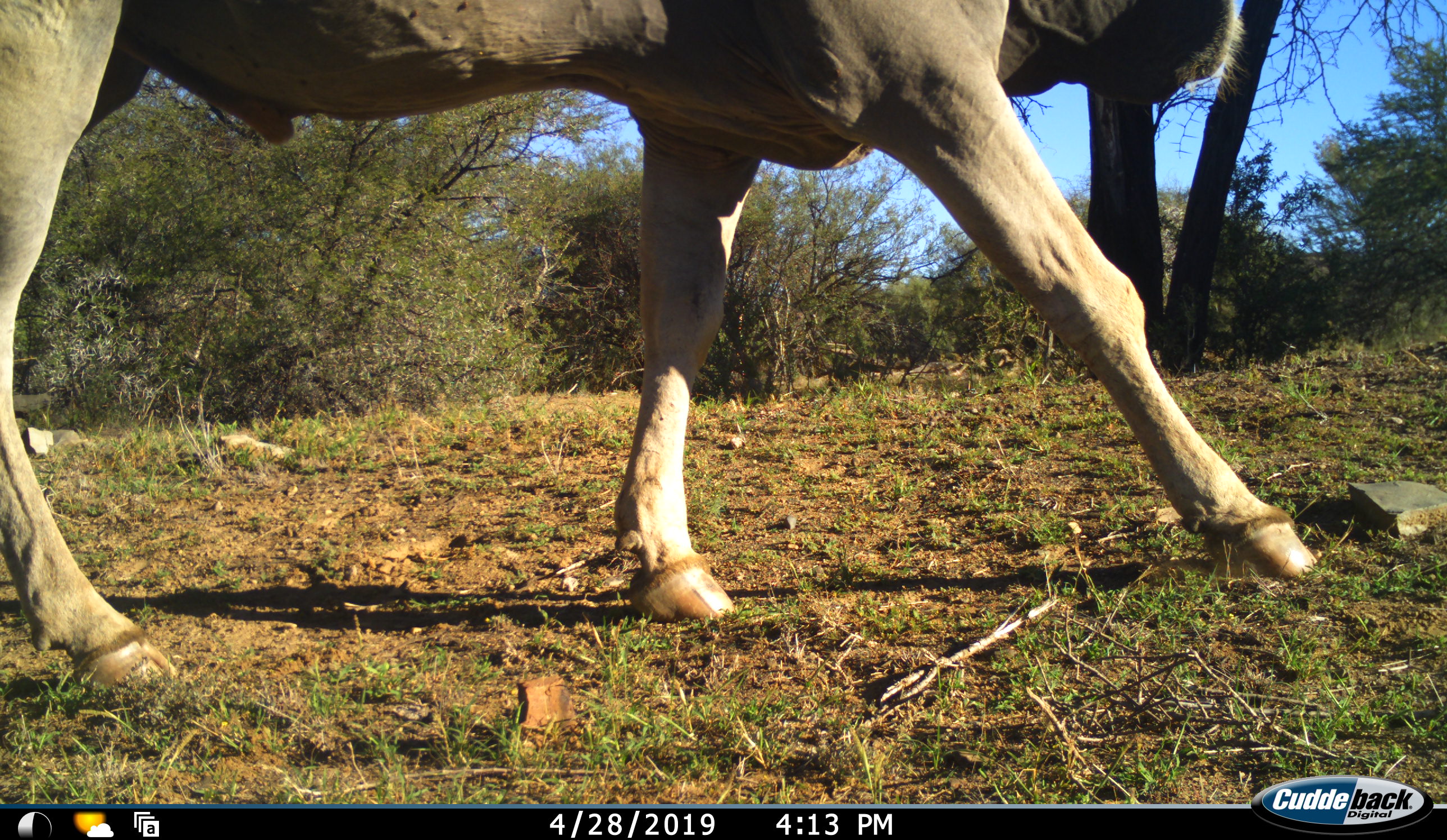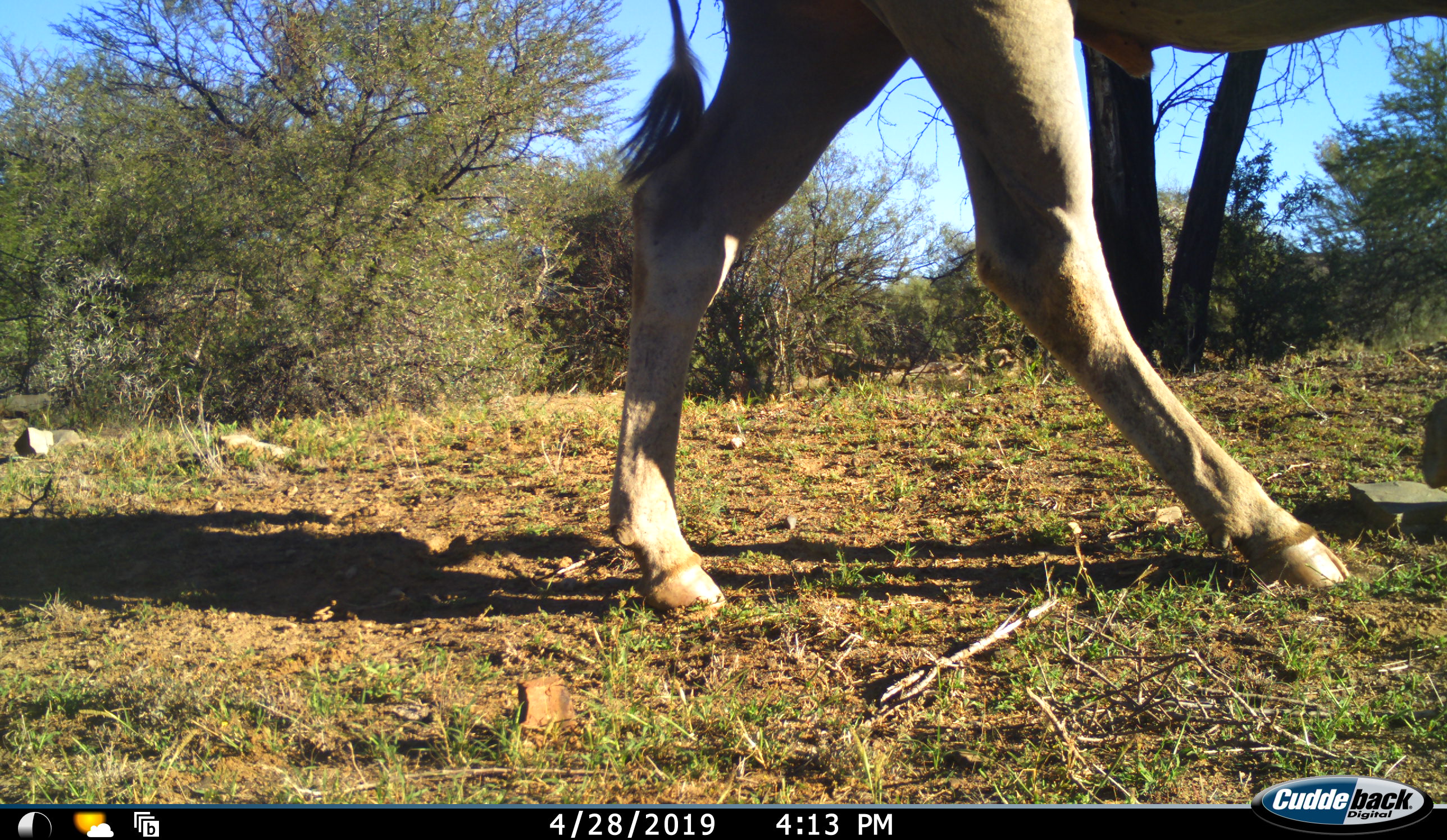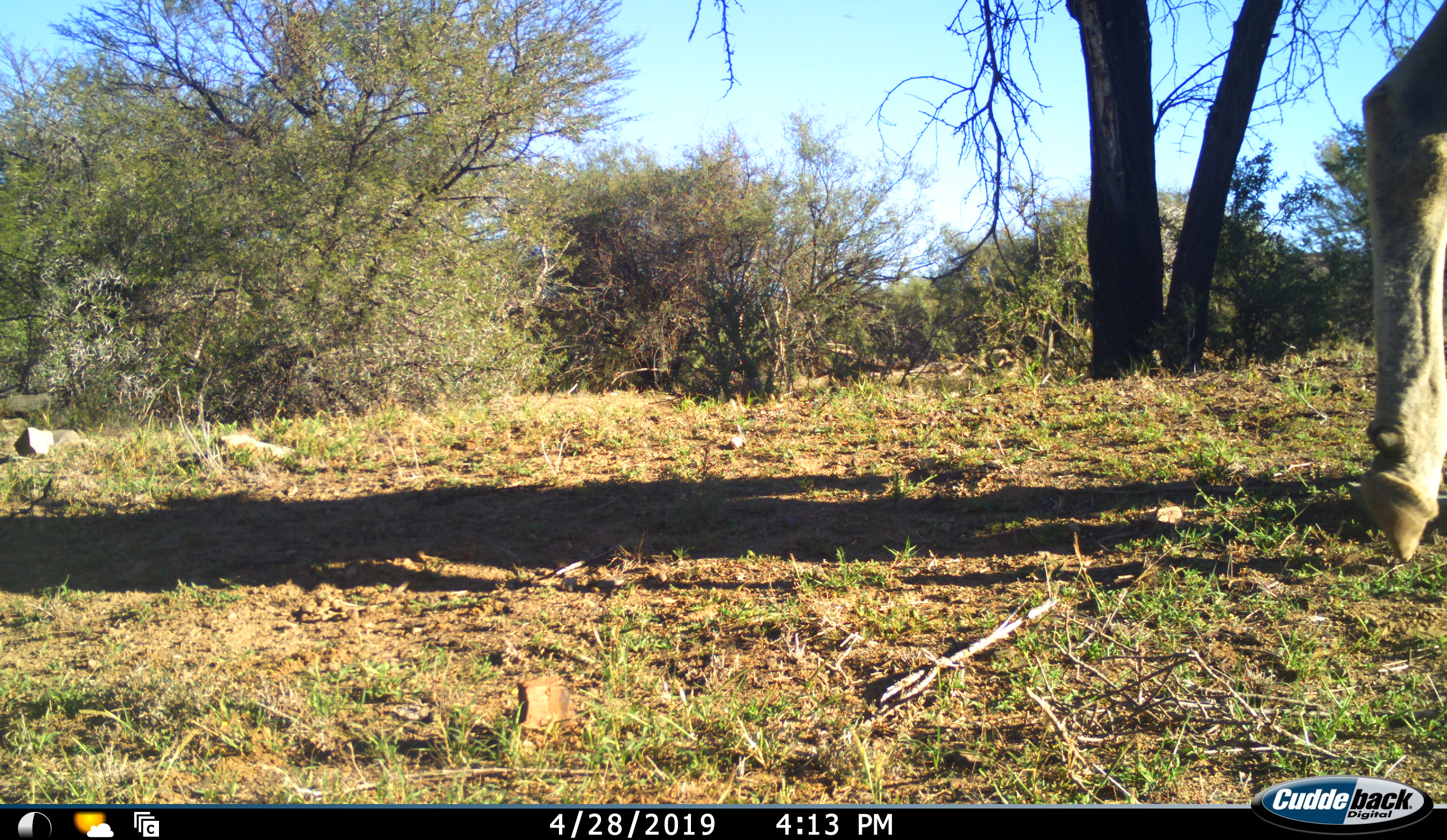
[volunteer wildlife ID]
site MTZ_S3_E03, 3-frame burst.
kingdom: Animalia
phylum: Chordata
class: Mammalia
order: Artiodactyla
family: Bovidae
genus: Tragelaphus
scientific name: Tragelaphus oryx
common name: eland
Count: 1.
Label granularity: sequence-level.